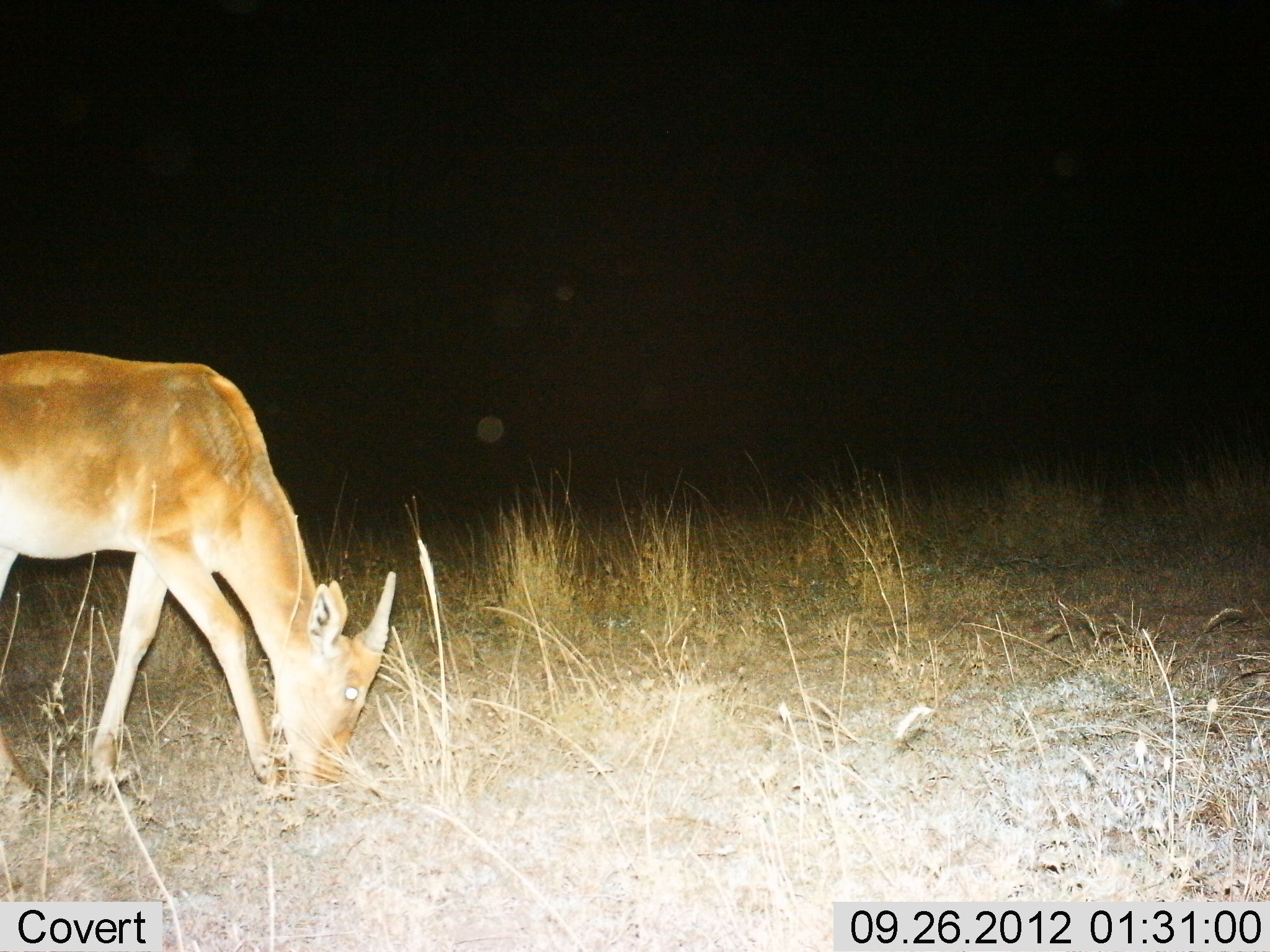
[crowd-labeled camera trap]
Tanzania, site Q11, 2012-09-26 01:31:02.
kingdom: Animalia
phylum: Chordata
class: Mammalia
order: Artiodactyla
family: Bovidae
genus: Alcelaphus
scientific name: Alcelaphus buselaphus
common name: hartebeest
Hartebeest (Alcelaphus buselaphus), count 1. Behavior (volunteer vote fractions): standing 0%, resting 0%, moving 29%, interacting 0%. Young present (vote fraction): 14%. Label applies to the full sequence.